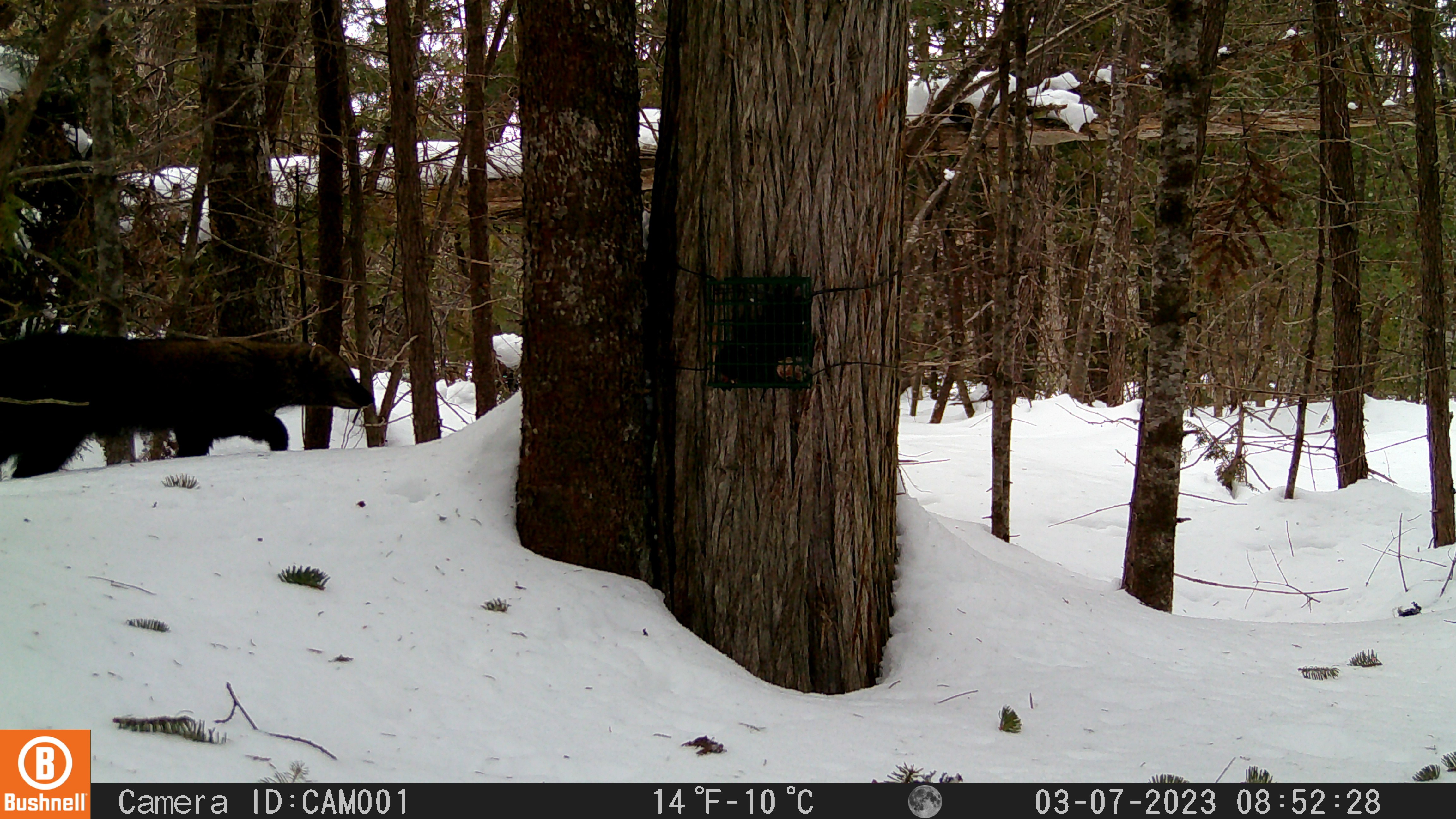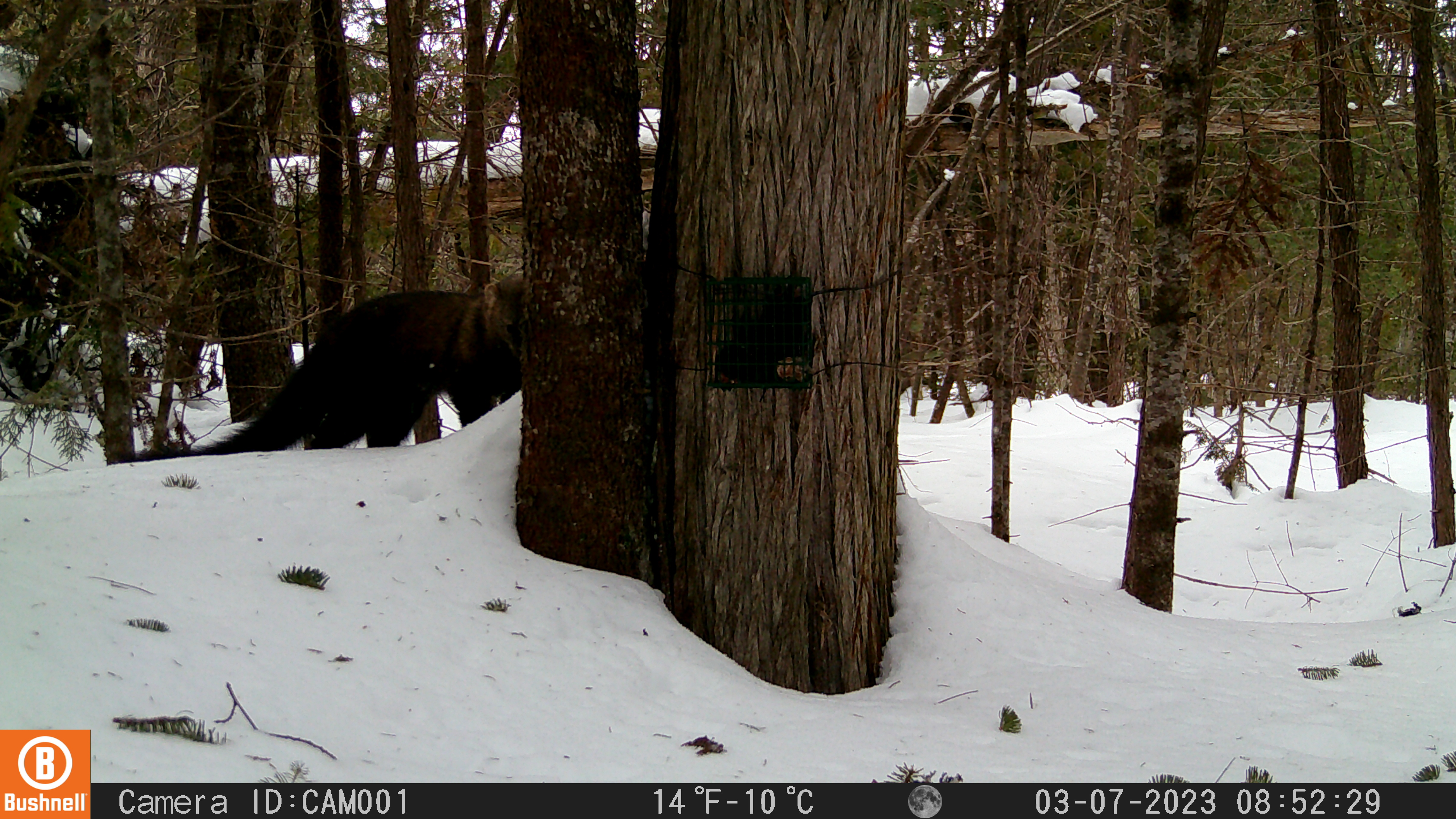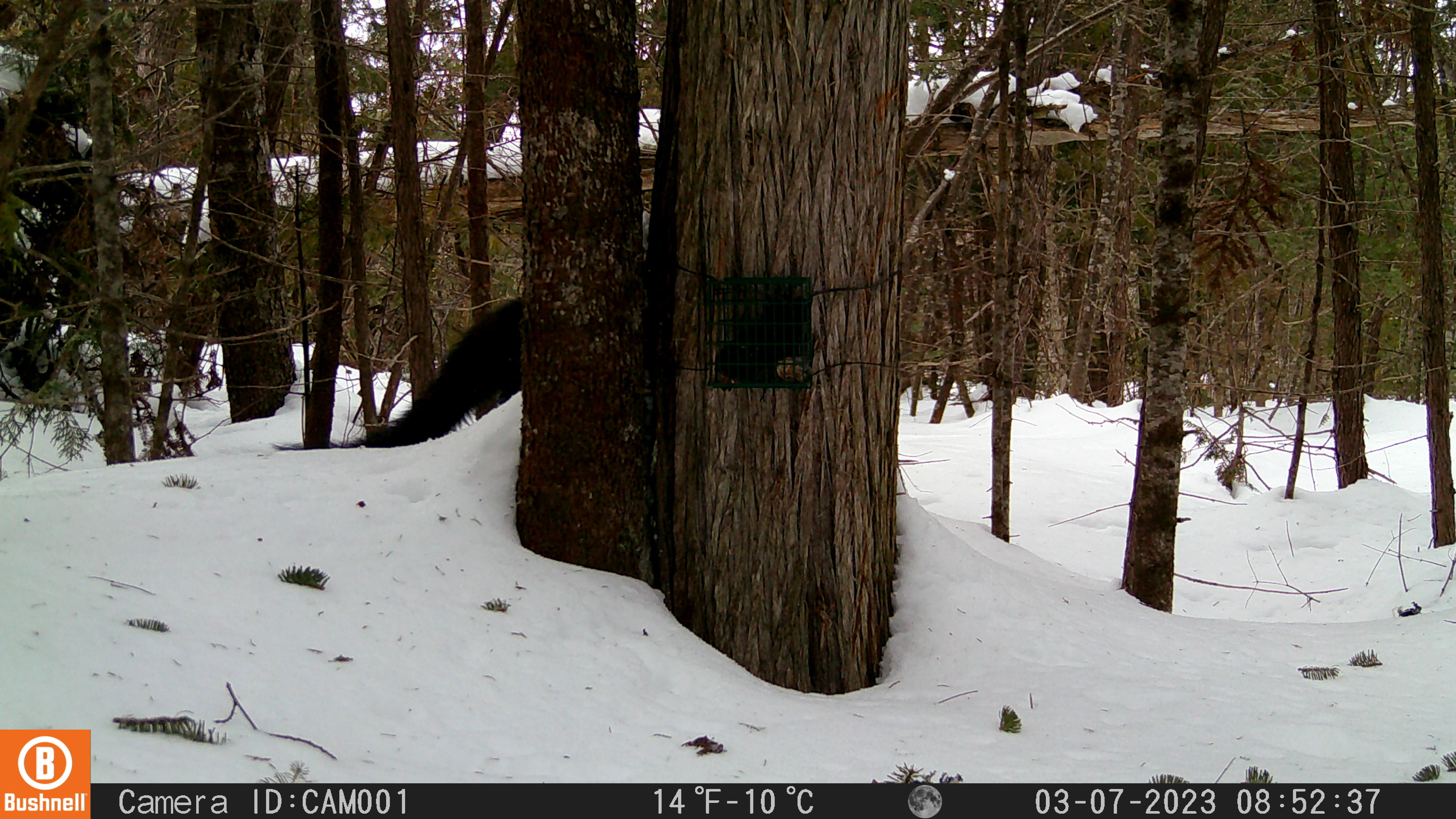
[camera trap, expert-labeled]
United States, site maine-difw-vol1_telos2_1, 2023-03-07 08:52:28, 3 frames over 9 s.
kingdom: Animalia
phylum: Chordata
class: Mammalia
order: Carnivora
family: Mustelidae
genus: Pekania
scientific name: Pekania pennanti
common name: fisher